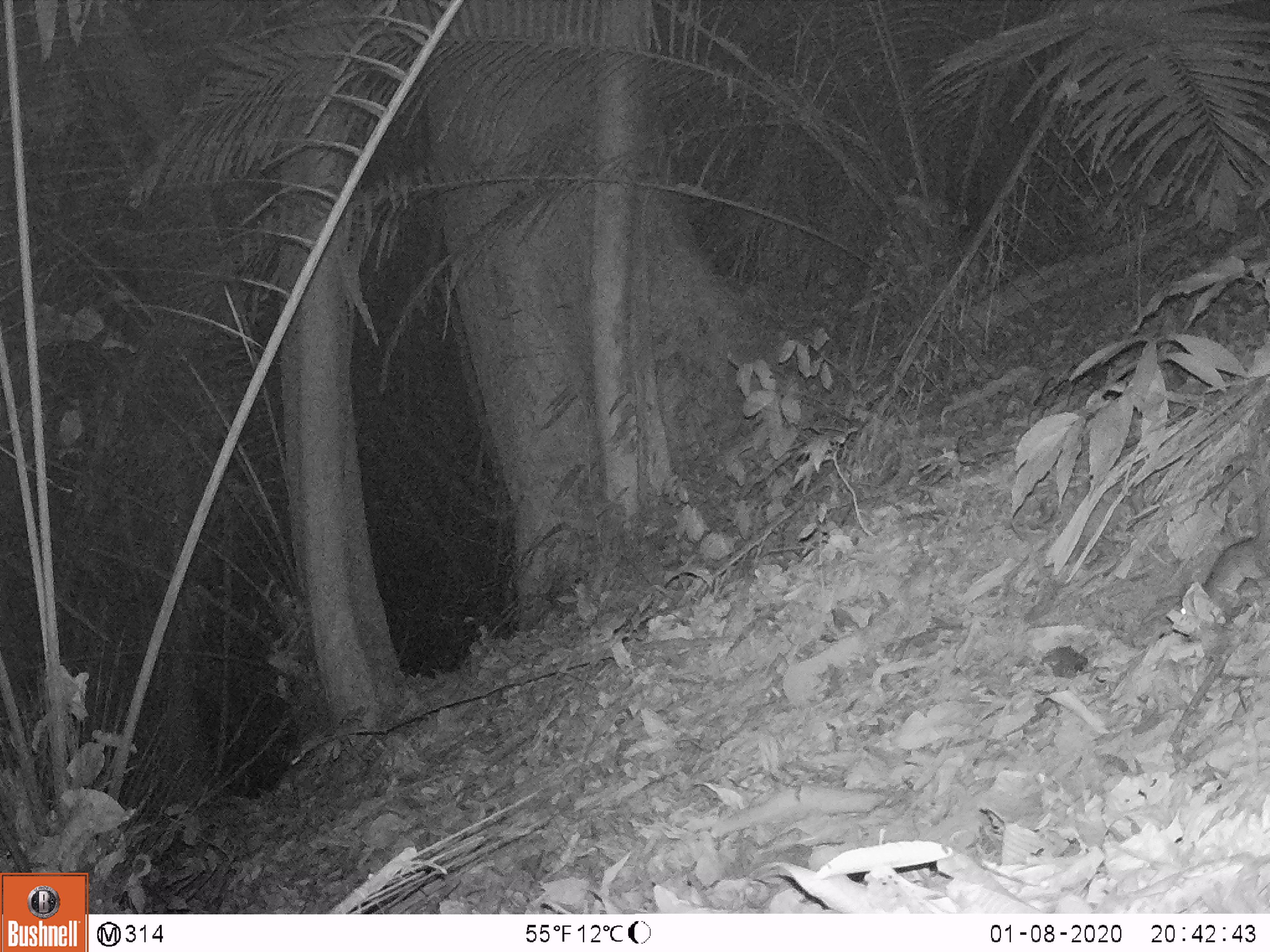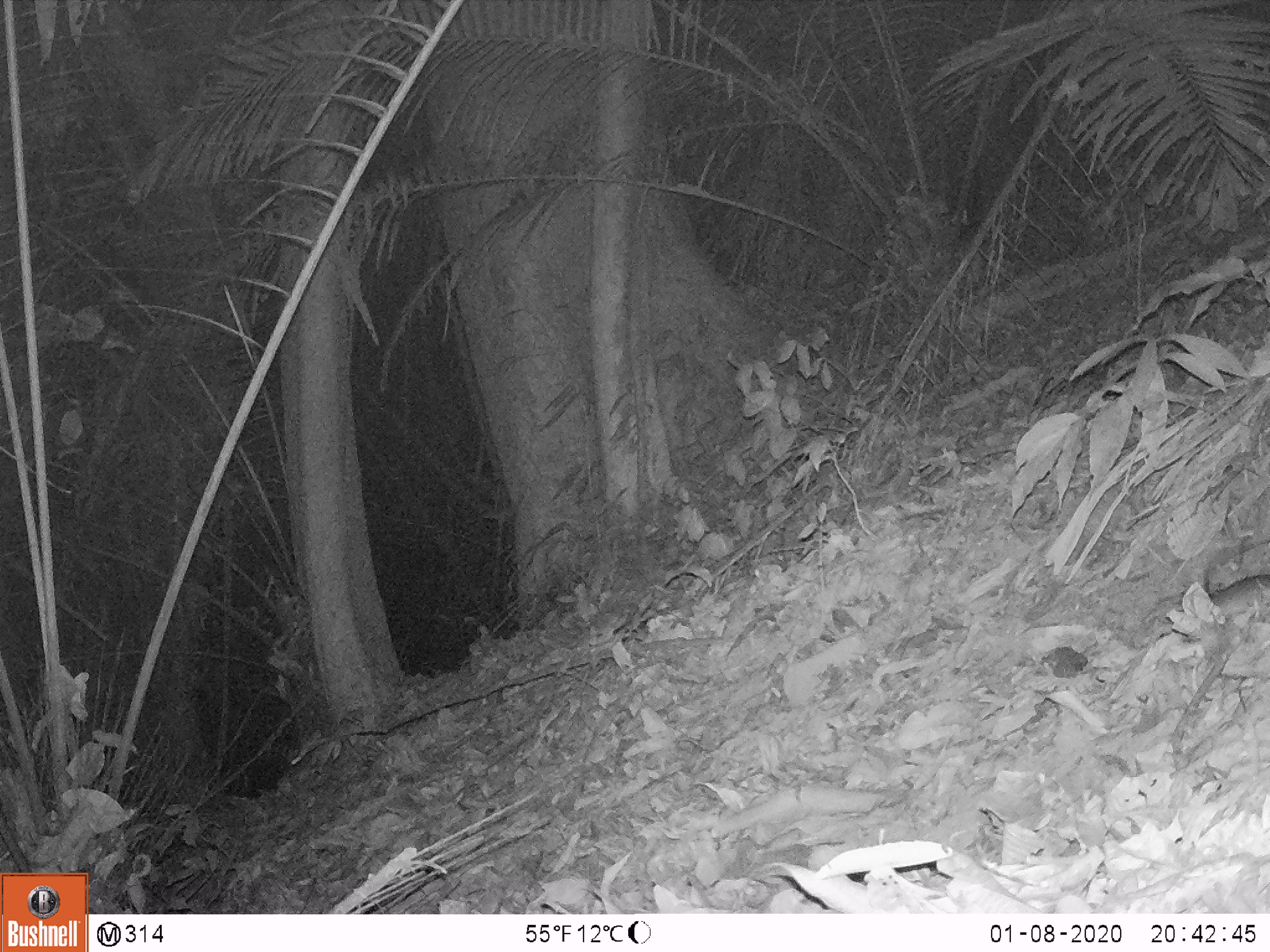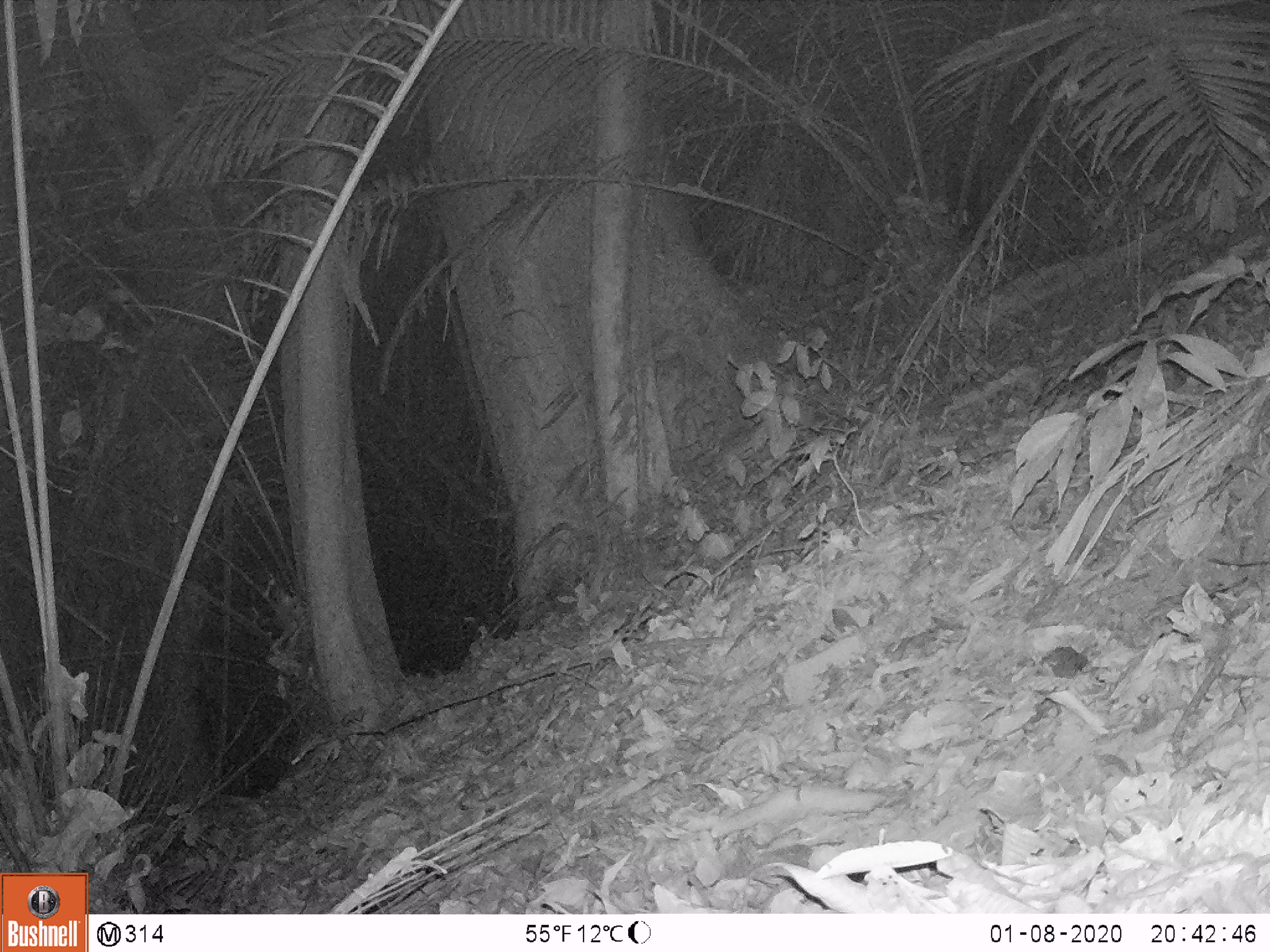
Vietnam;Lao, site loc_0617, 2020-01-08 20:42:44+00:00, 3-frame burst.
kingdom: Animalia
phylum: Chordata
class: Mammalia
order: Rodentia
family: Muridae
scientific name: Muridae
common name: old-world mice and rats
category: unidentified murid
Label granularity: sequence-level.